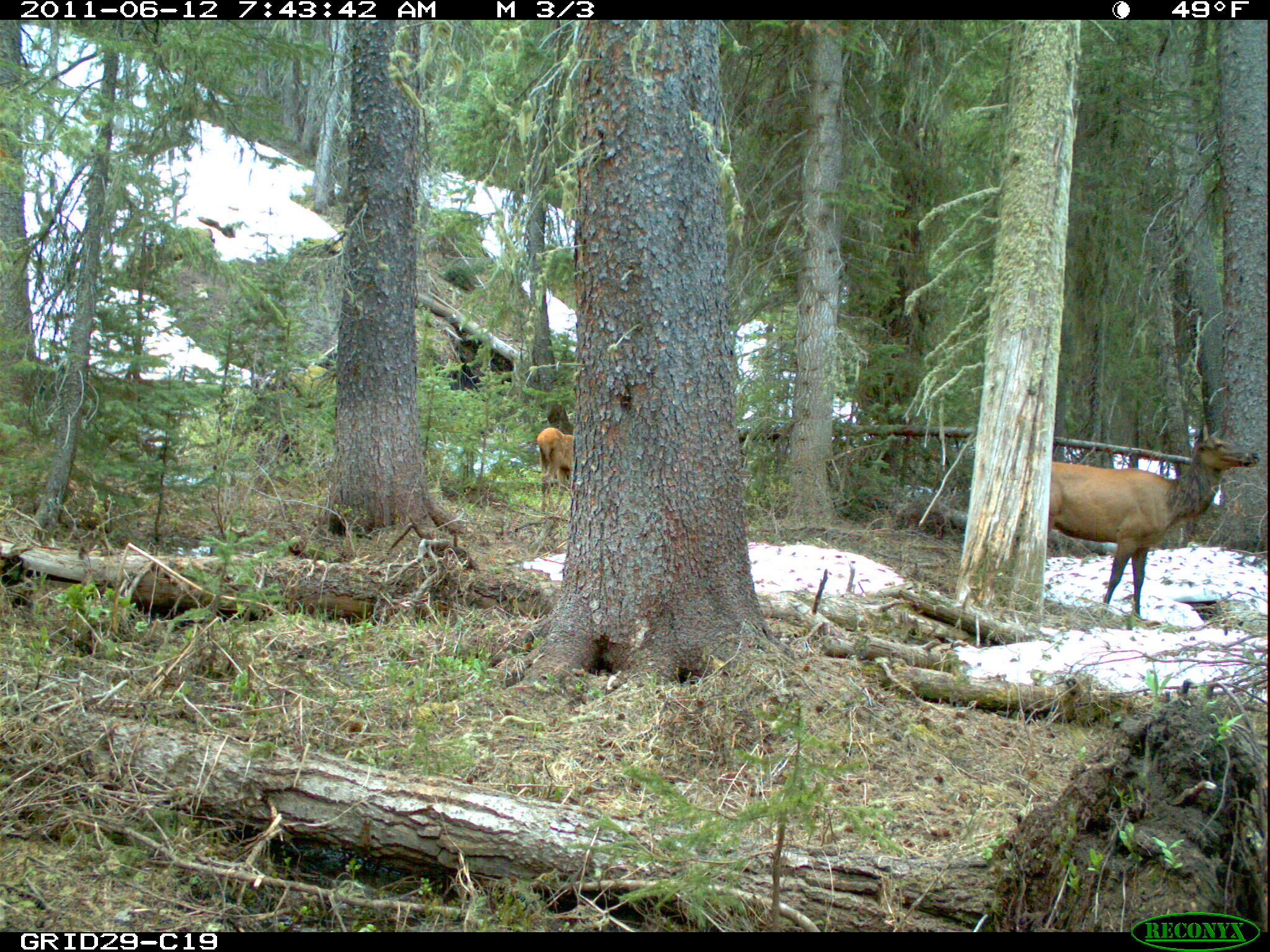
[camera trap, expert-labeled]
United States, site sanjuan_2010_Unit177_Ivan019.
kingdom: Animalia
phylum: Chordata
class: Mammalia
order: Artiodactyla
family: Cervidae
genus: Cervus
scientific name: Cervus elaphus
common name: red deer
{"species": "Cervus elaphus (red deer)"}